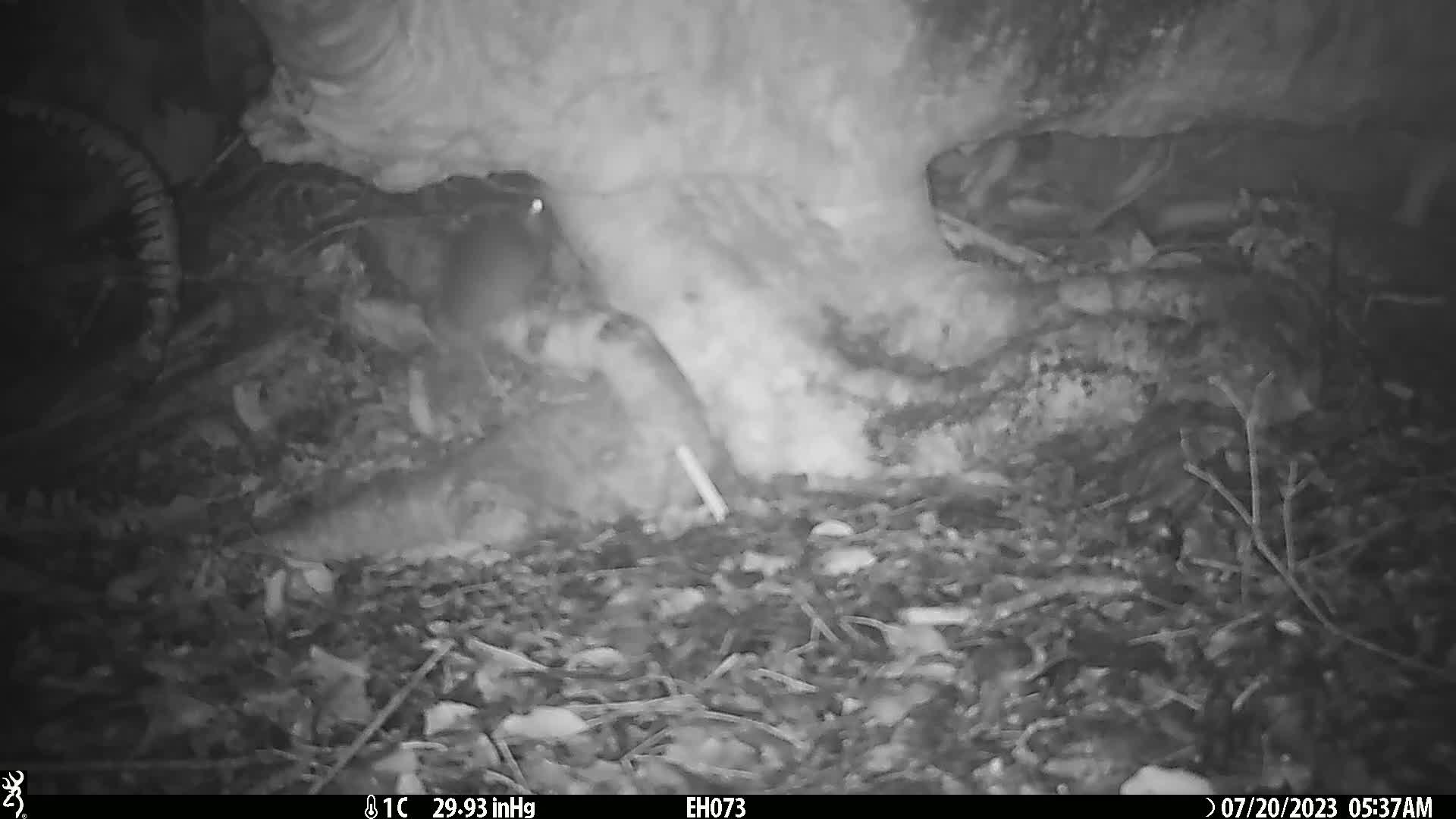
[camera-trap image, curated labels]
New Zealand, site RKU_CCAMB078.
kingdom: Animalia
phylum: Chordata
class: Mammalia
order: Rodentia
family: Muridae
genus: Rattus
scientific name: Rattus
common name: rat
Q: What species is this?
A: Rat (Rattus).